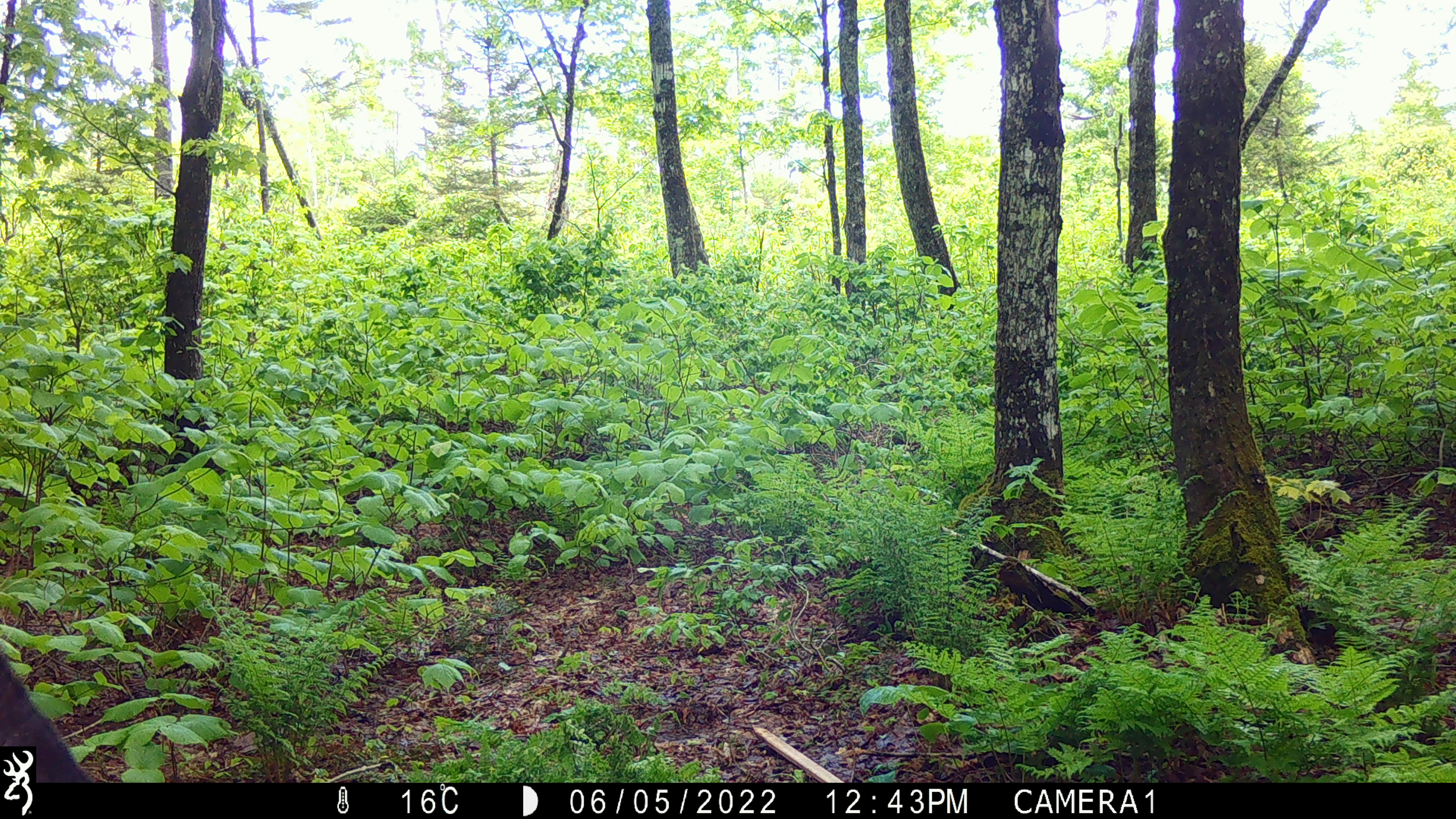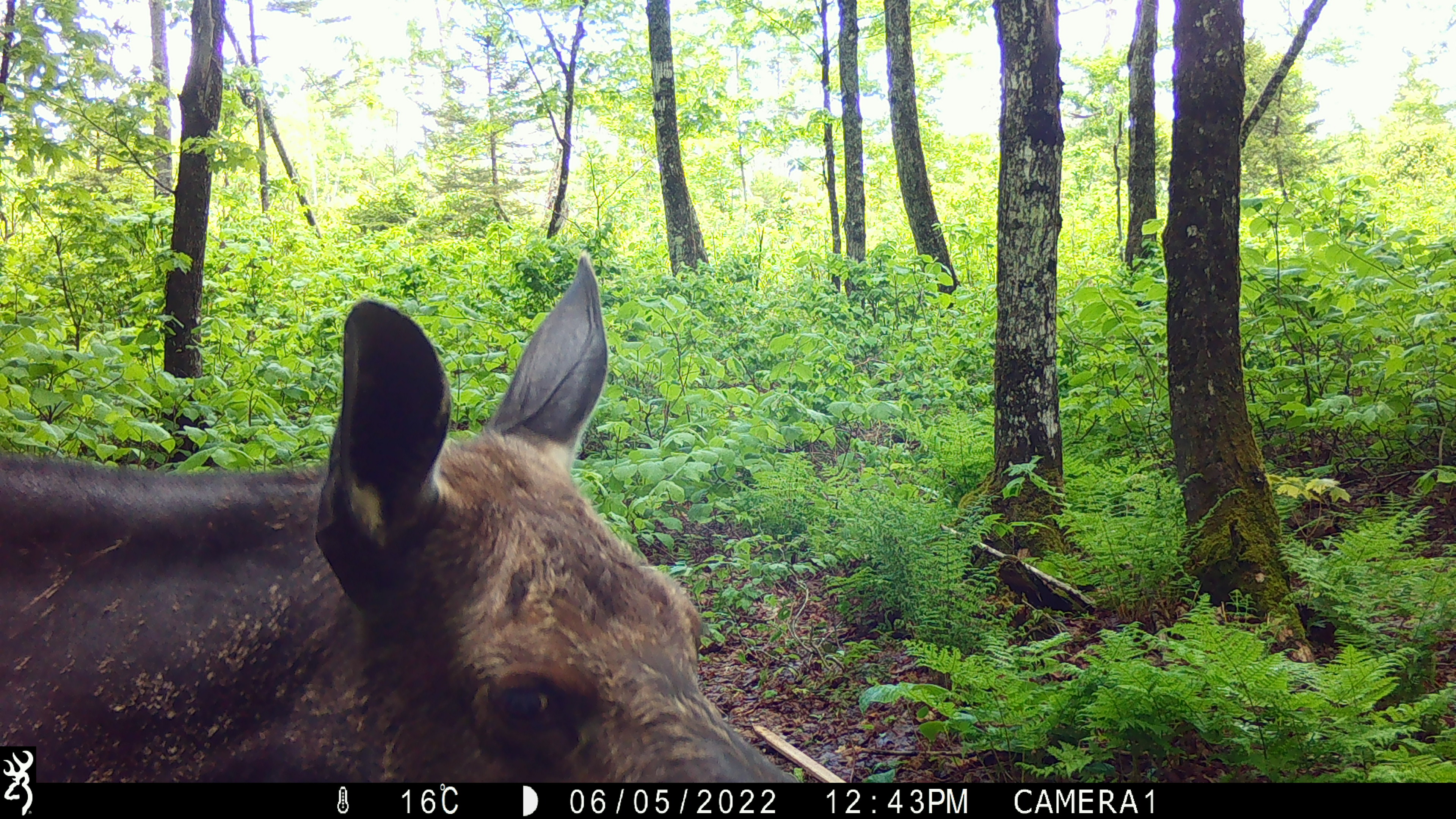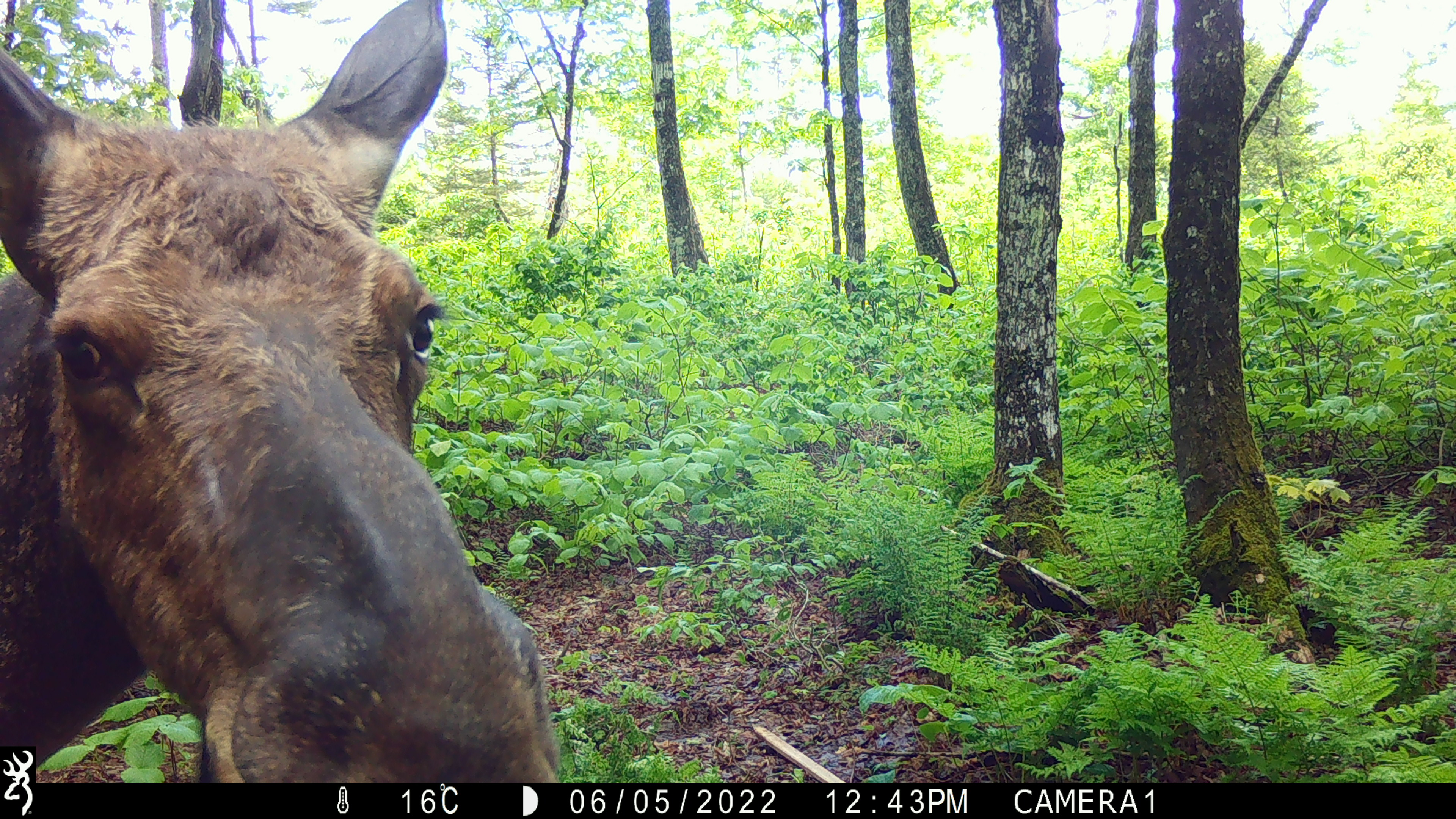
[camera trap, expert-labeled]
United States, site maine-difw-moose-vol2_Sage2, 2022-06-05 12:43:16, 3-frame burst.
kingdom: Animalia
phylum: Chordata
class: Mammalia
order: Artiodactyla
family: Cervidae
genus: Alces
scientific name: Alces alces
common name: moose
Moose (Alces alces).